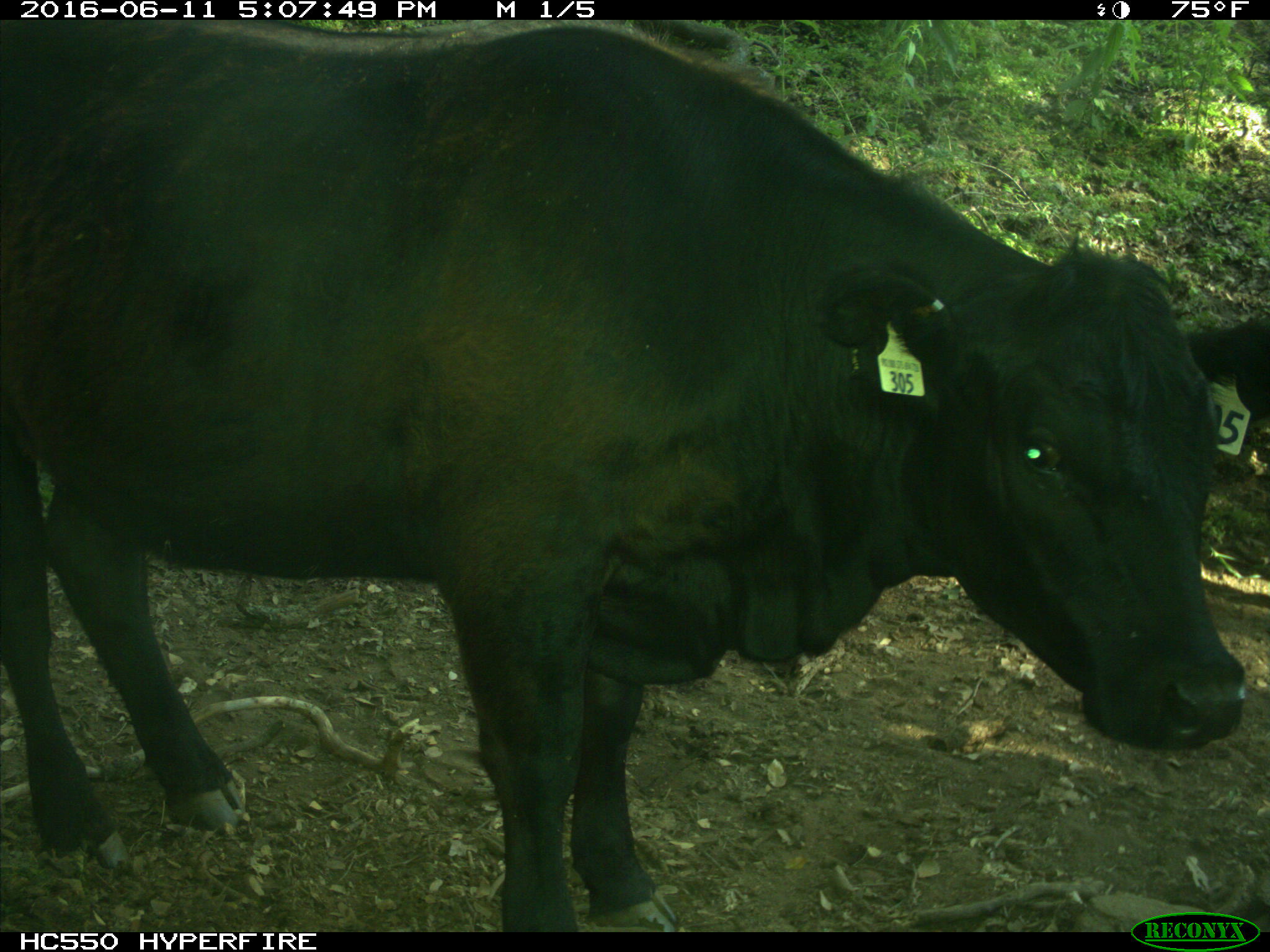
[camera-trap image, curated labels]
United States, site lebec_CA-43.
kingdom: Animalia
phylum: Chordata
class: Mammalia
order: Artiodactyla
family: Bovidae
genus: Bos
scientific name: Bos taurus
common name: domestic cow